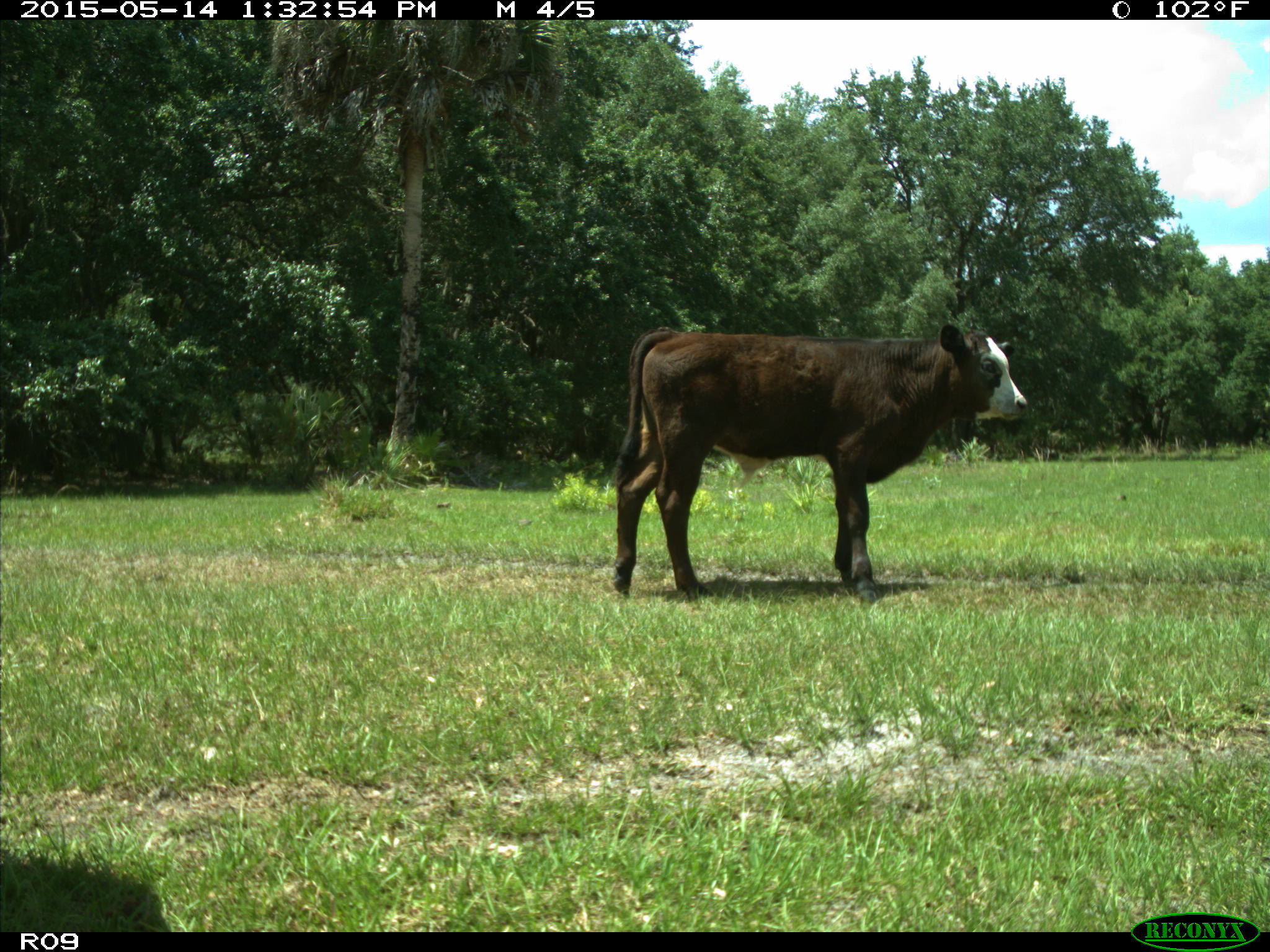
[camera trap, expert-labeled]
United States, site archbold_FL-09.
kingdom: Animalia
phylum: Chordata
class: Mammalia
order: Artiodactyla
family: Bovidae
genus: Bos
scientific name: Bos taurus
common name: domestic cow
Bos taurus (domestic cow).